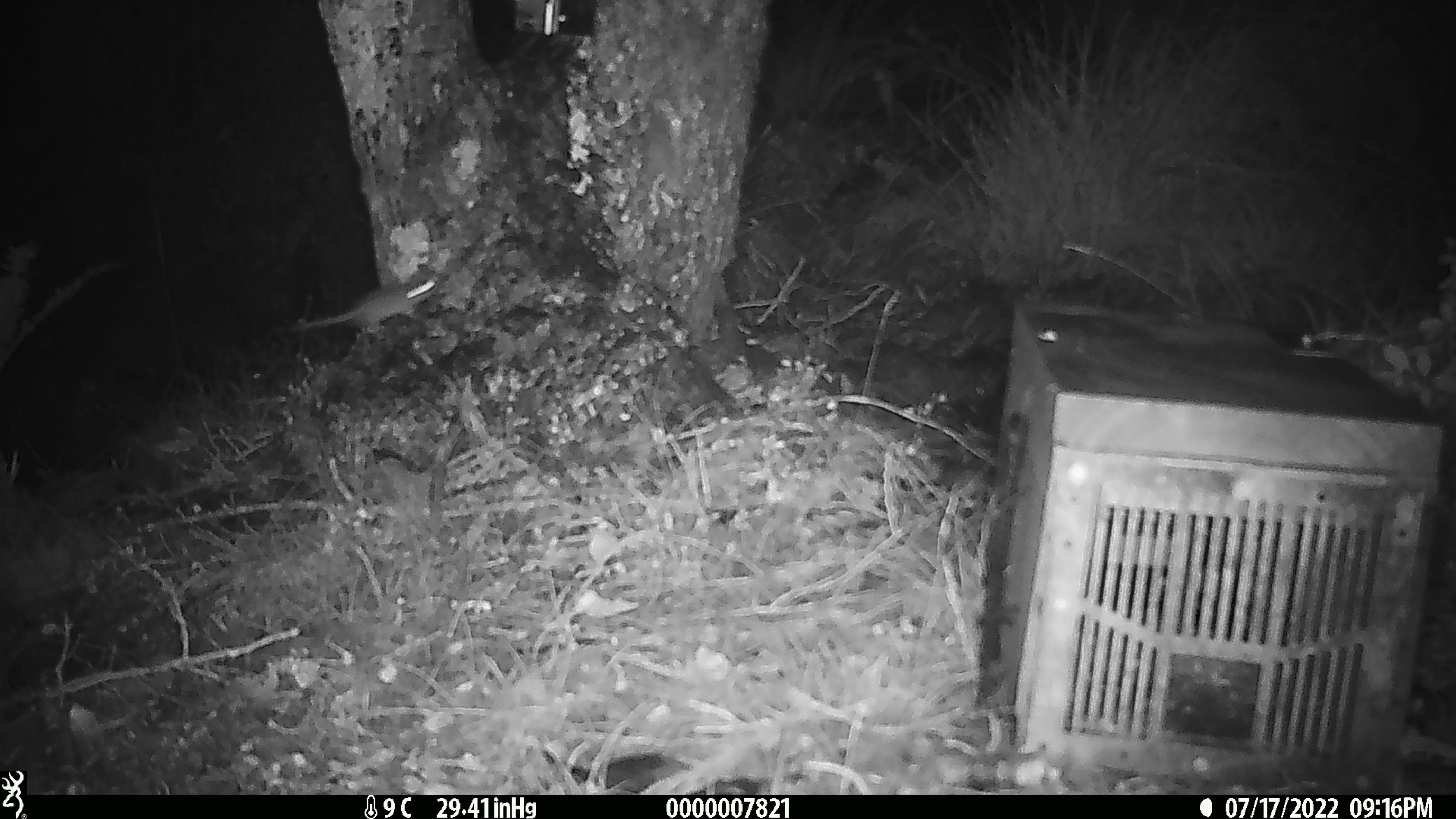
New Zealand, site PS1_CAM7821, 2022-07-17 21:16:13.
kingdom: Animalia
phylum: Chordata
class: Mammalia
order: Rodentia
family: Muridae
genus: Mus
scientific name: Mus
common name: mouse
Mouse (Mus).